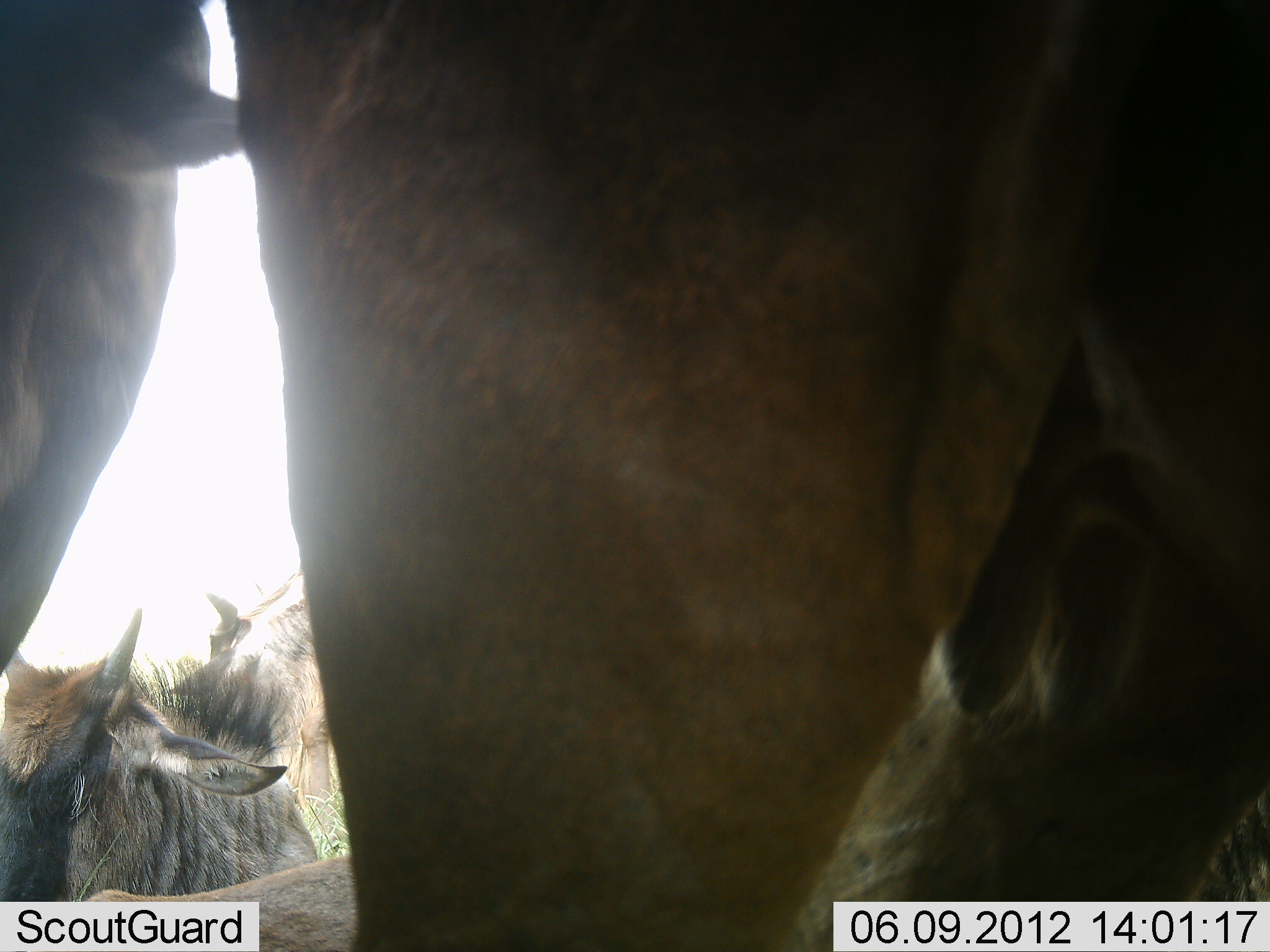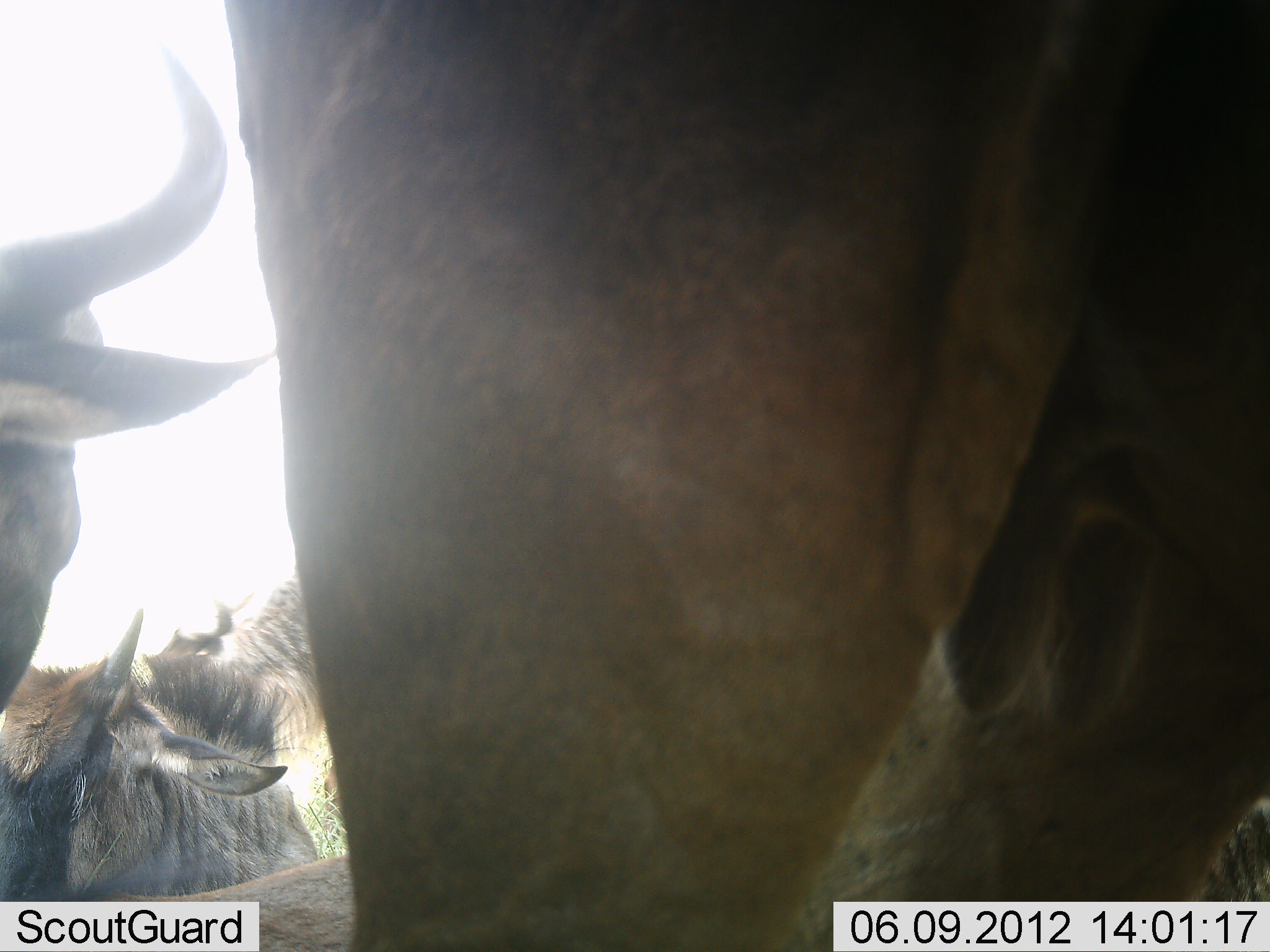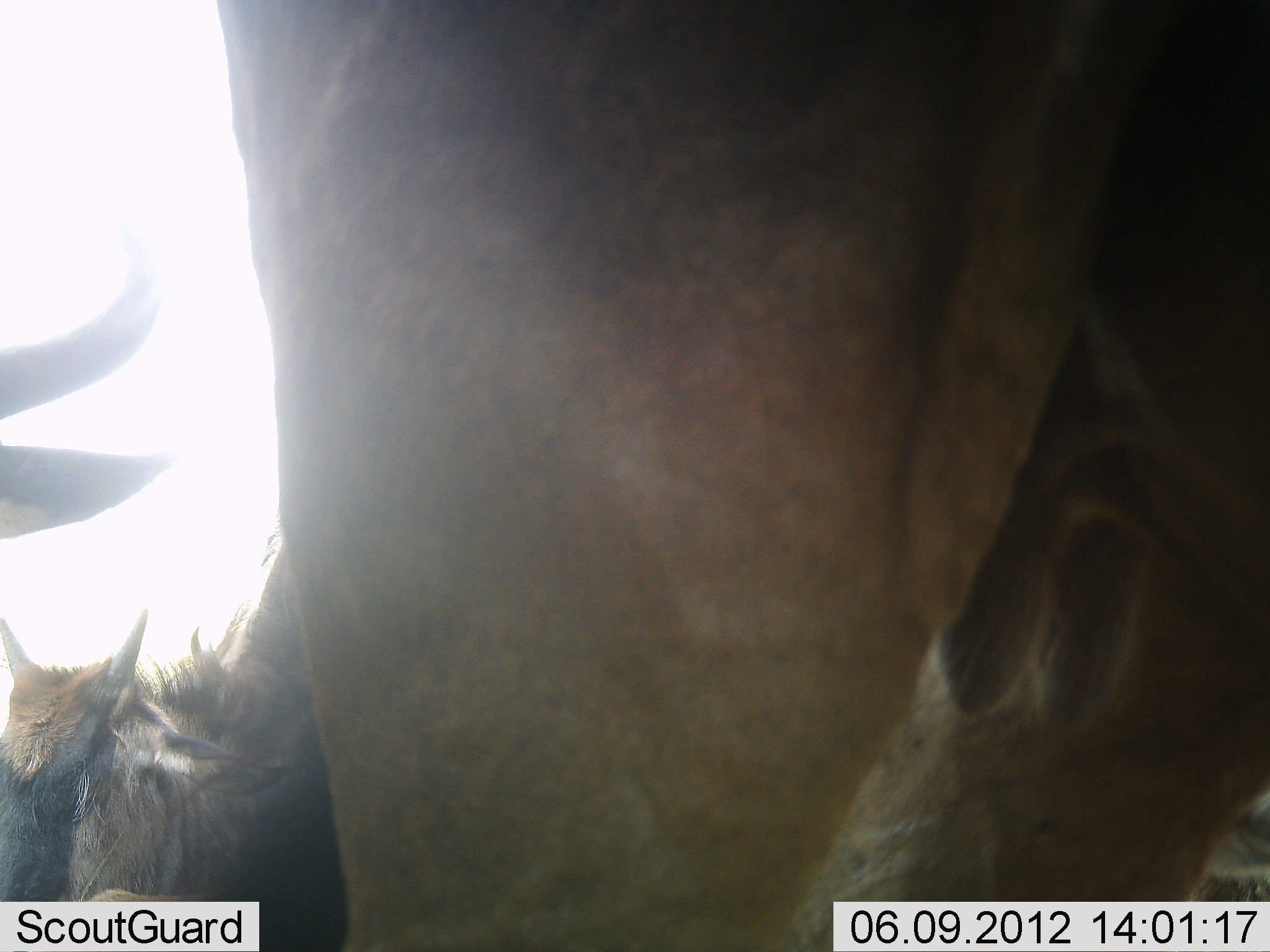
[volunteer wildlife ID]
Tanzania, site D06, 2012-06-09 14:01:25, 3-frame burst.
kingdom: Animalia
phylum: Chordata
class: Mammalia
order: Artiodactyla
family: Bovidae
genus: Connochaetes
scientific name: Connochaetes taurinus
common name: blue wildebeest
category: wildebeest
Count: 4.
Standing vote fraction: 91%.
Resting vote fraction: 45%.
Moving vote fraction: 36%.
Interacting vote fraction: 0%.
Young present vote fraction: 45%.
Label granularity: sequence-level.